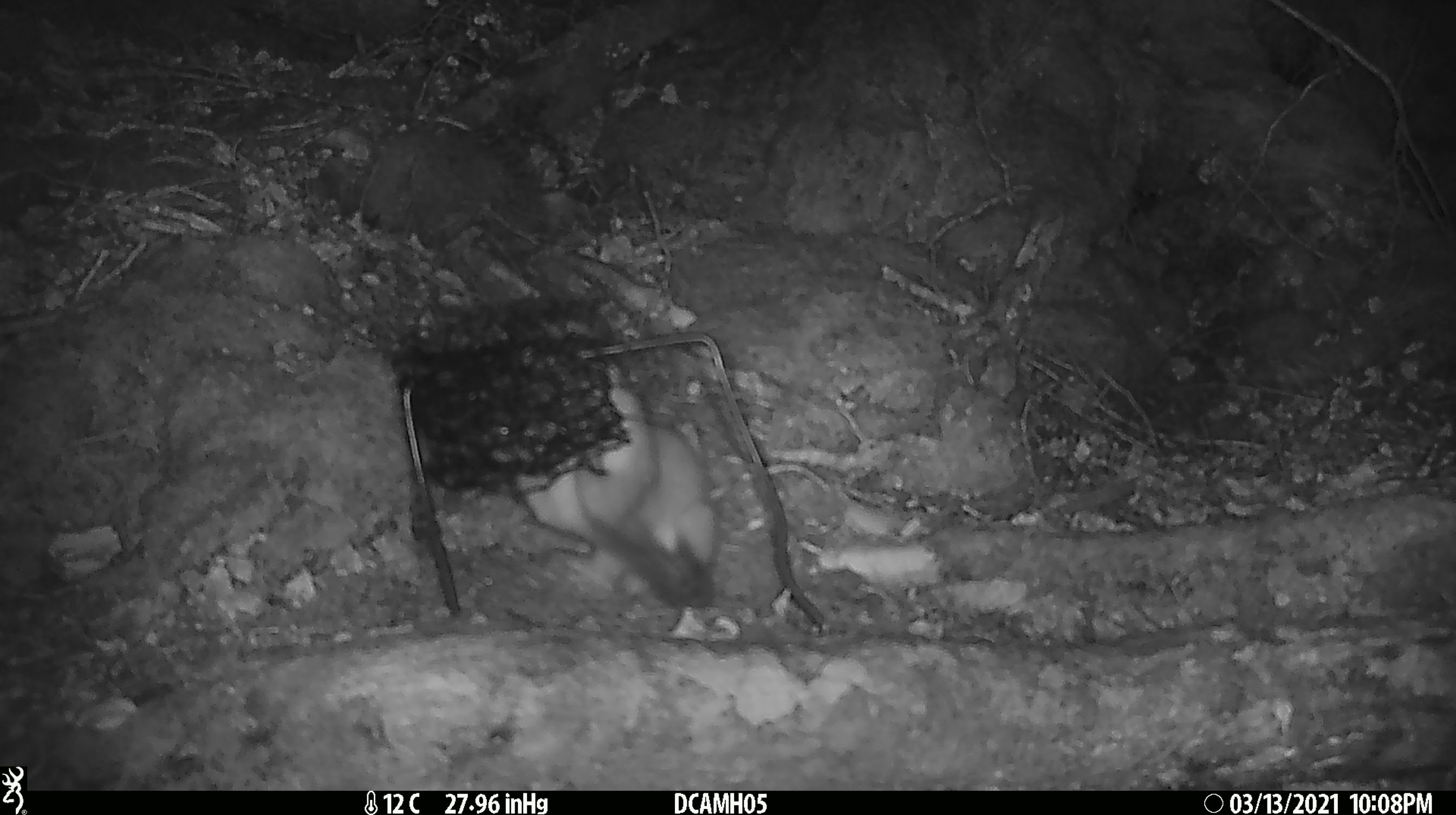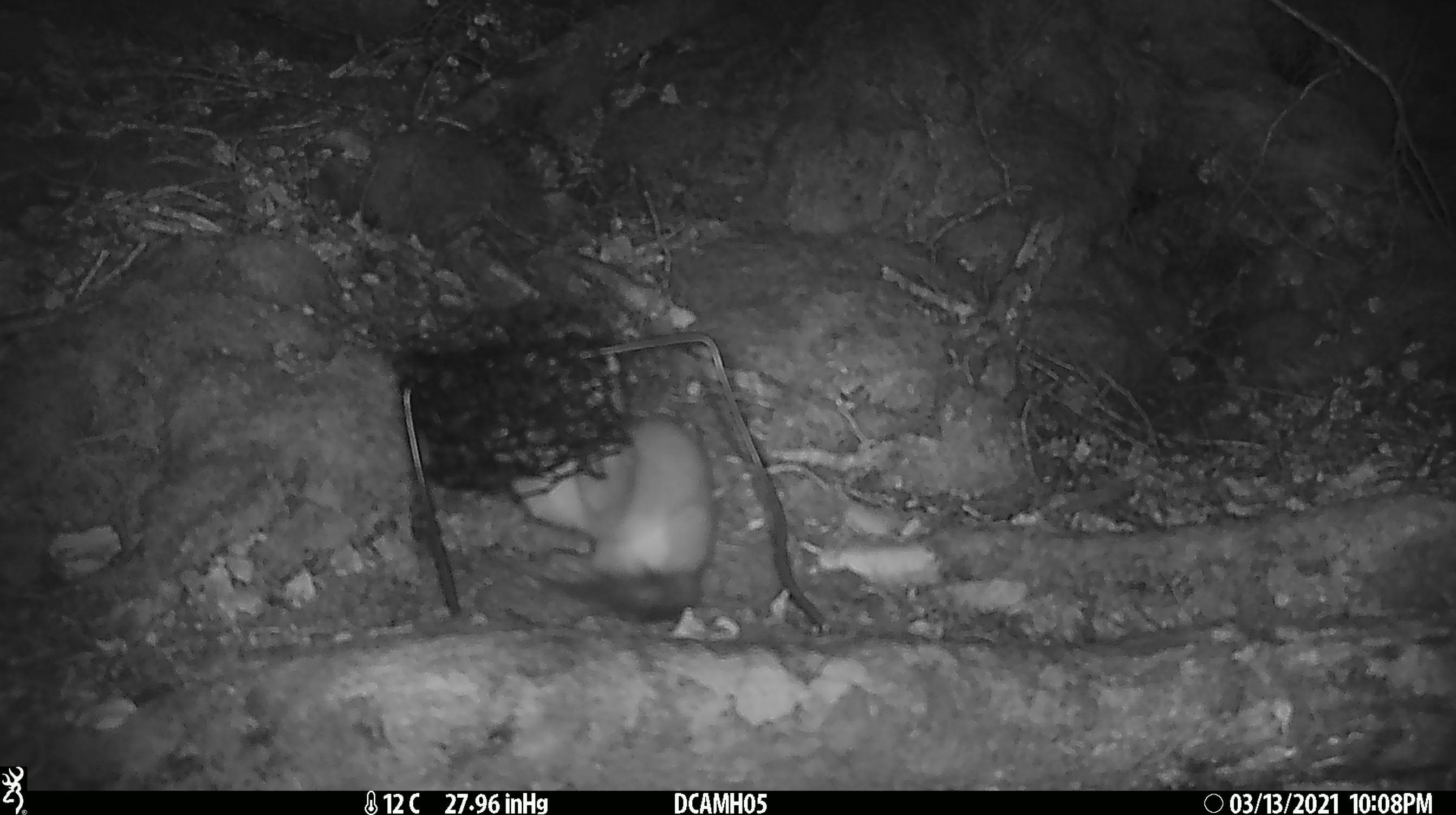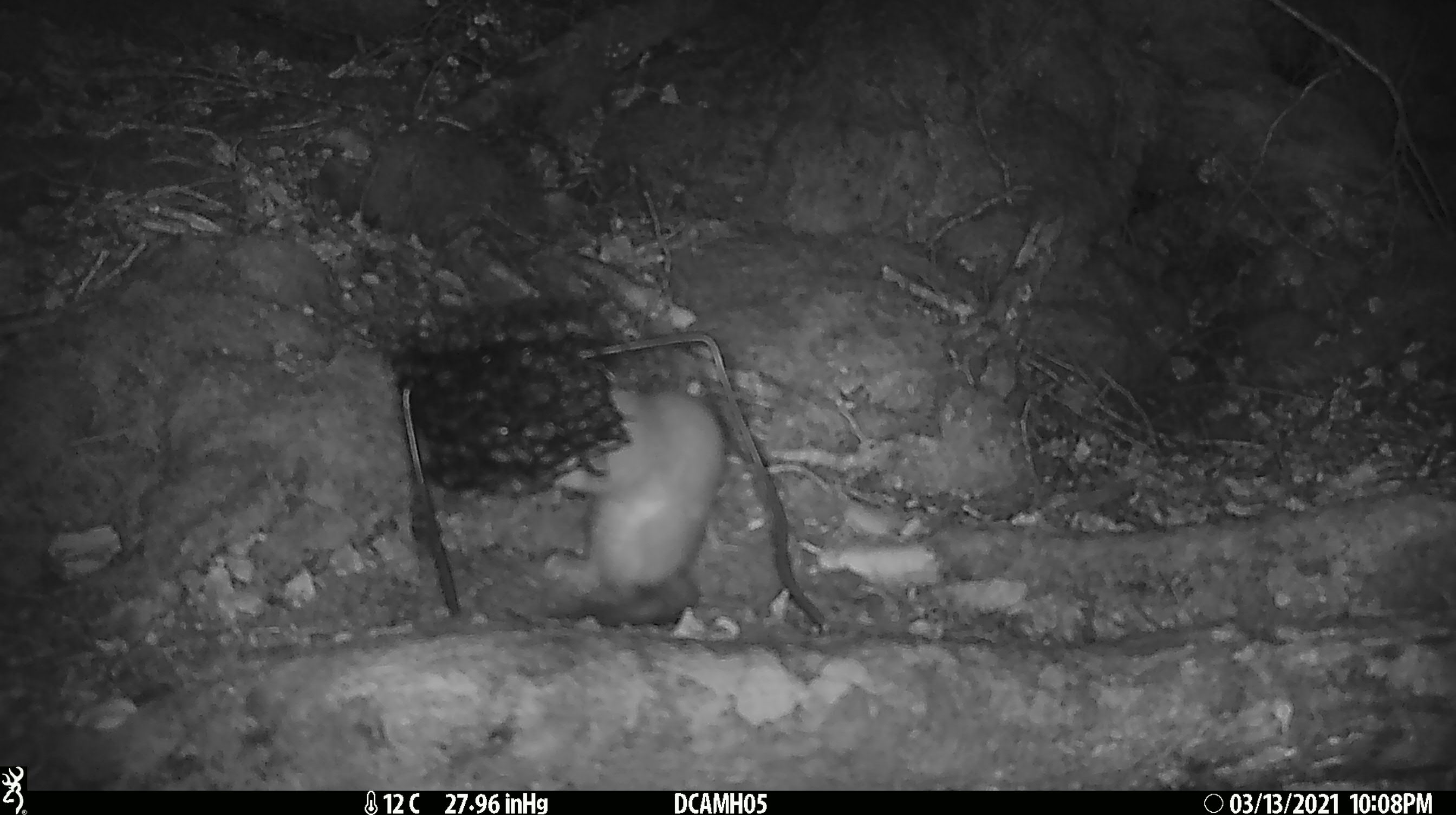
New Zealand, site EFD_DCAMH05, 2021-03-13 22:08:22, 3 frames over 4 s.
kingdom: Animalia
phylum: Chordata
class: Mammalia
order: Carnivora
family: Mustelidae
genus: Mustela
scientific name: Mustela erminea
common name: stoat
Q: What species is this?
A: Stoat (Mustela erminea).